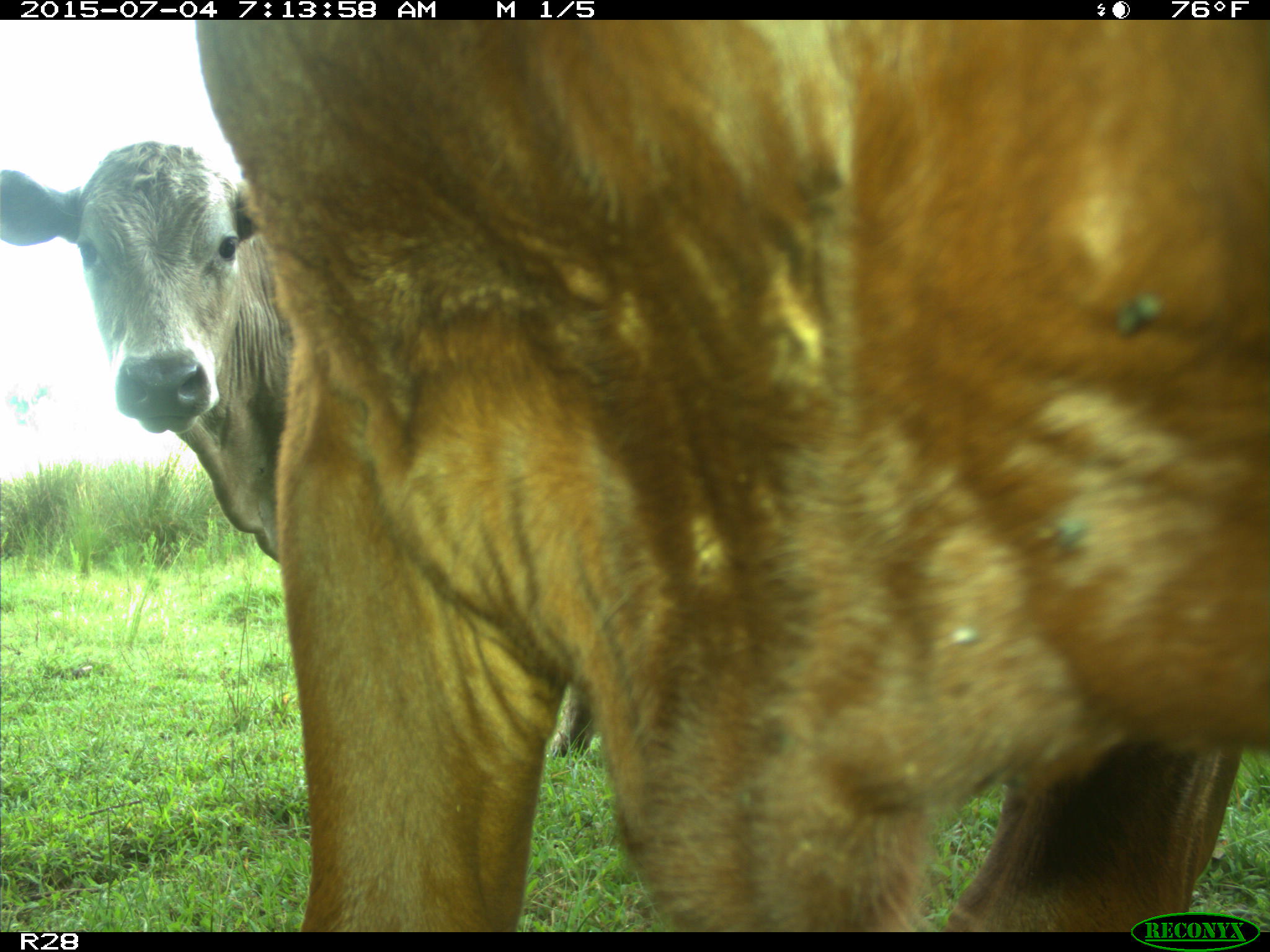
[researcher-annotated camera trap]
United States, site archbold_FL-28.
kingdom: Animalia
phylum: Chordata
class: Mammalia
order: Artiodactyla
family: Bovidae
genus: Bos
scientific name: Bos taurus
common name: domestic cow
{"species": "Bos taurus (domestic cow)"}